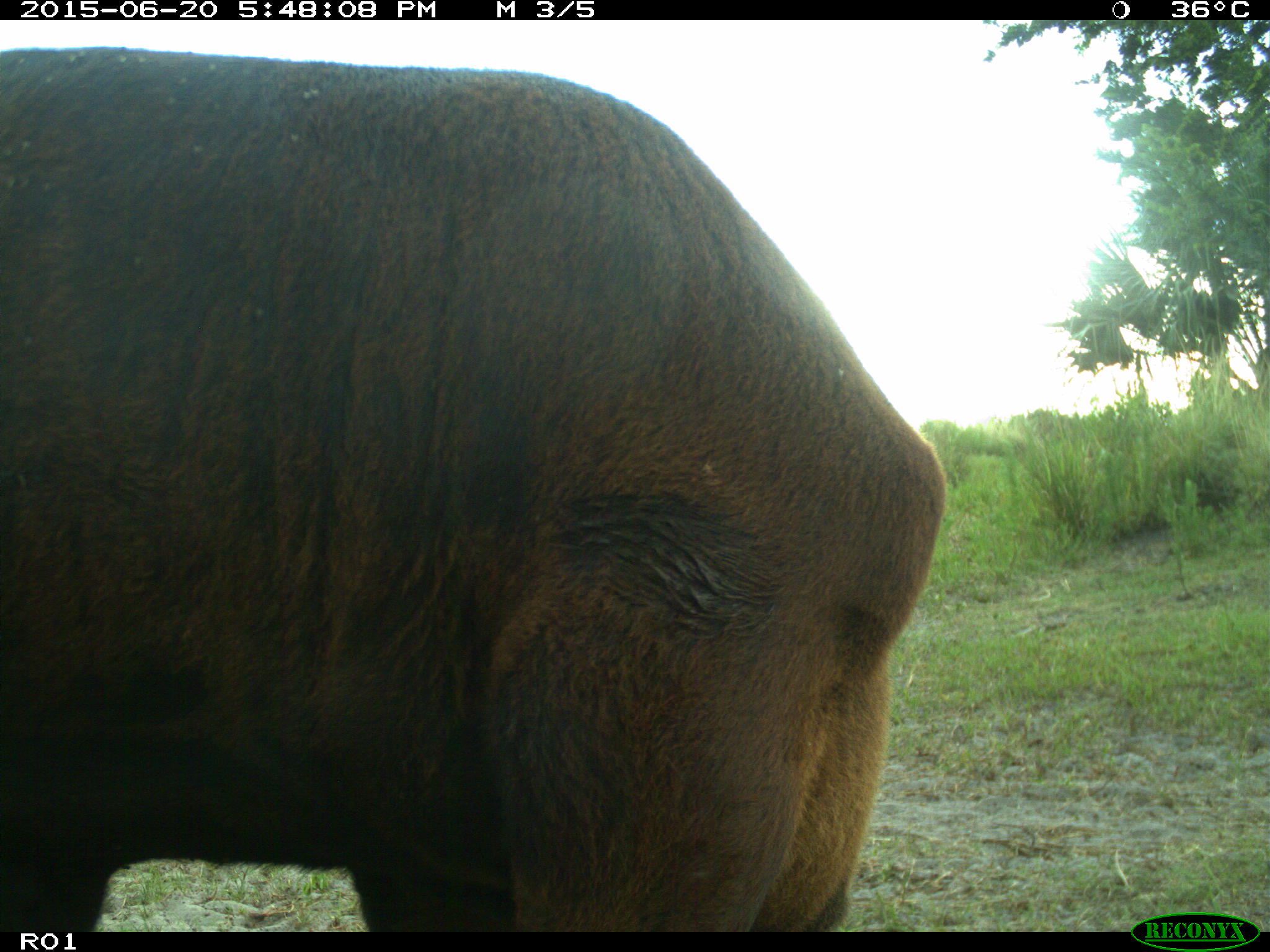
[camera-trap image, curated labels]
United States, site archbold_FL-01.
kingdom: Animalia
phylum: Chordata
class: Mammalia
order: Artiodactyla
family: Bovidae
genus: Bos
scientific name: Bos taurus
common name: domestic cow